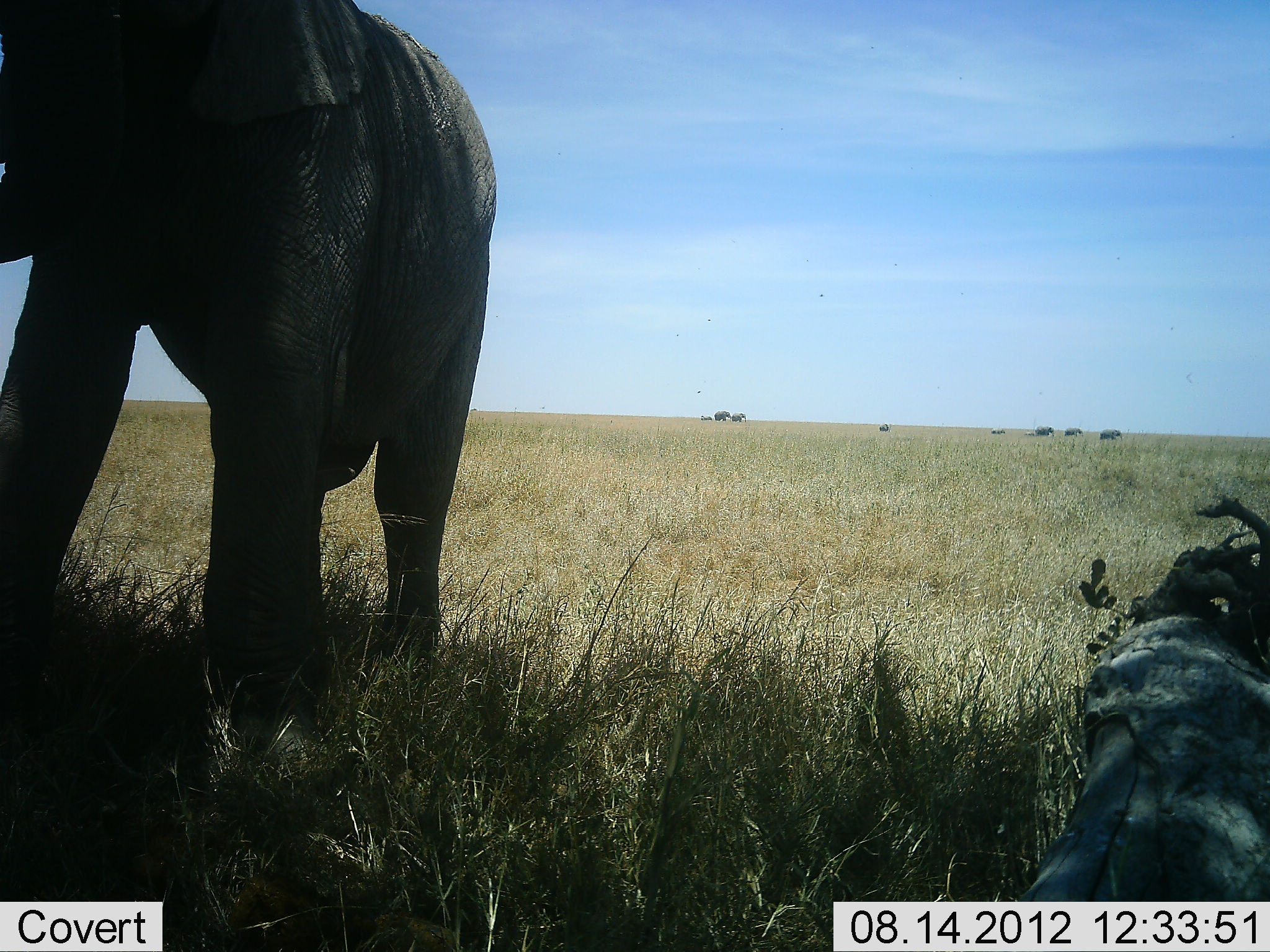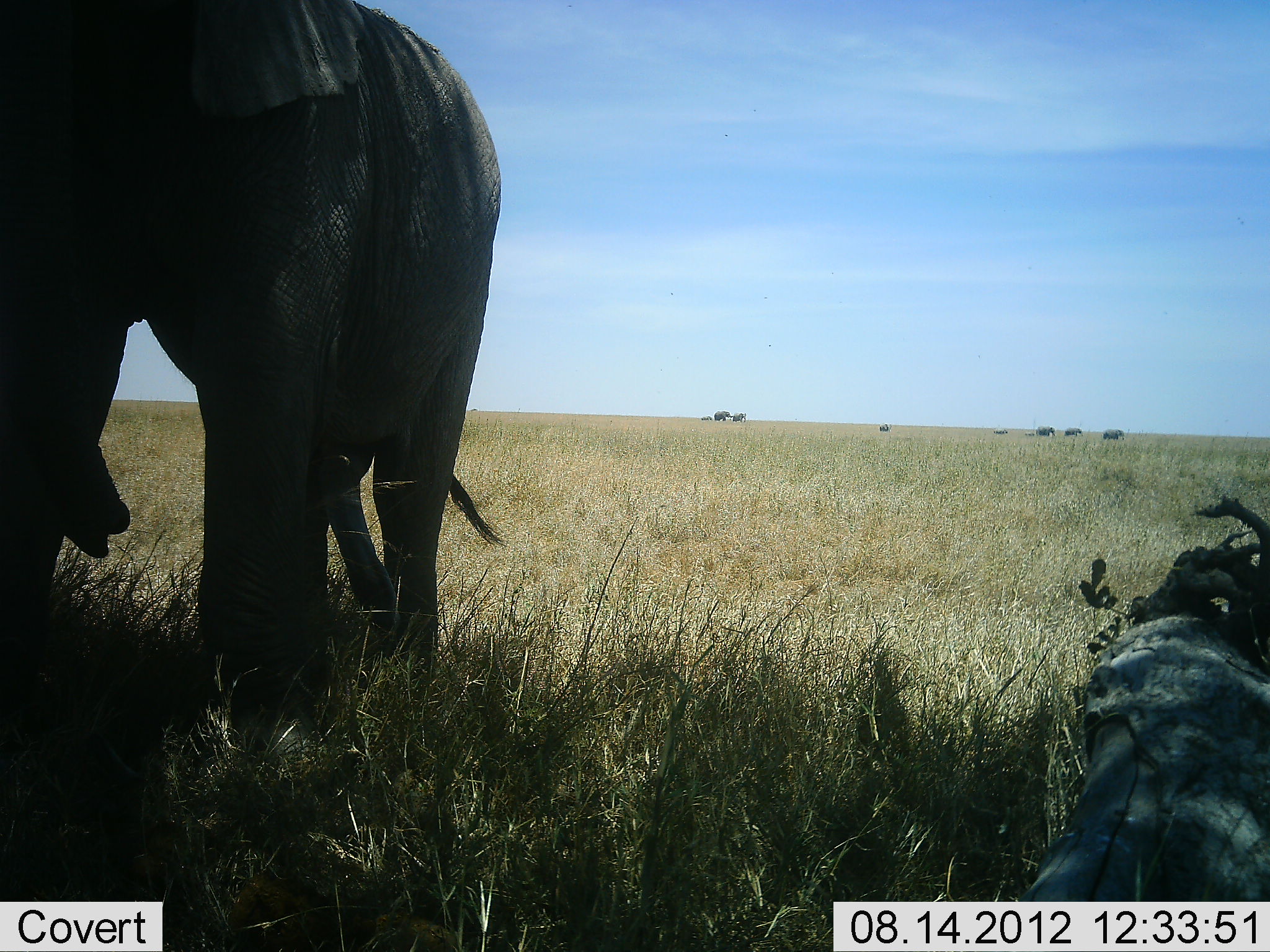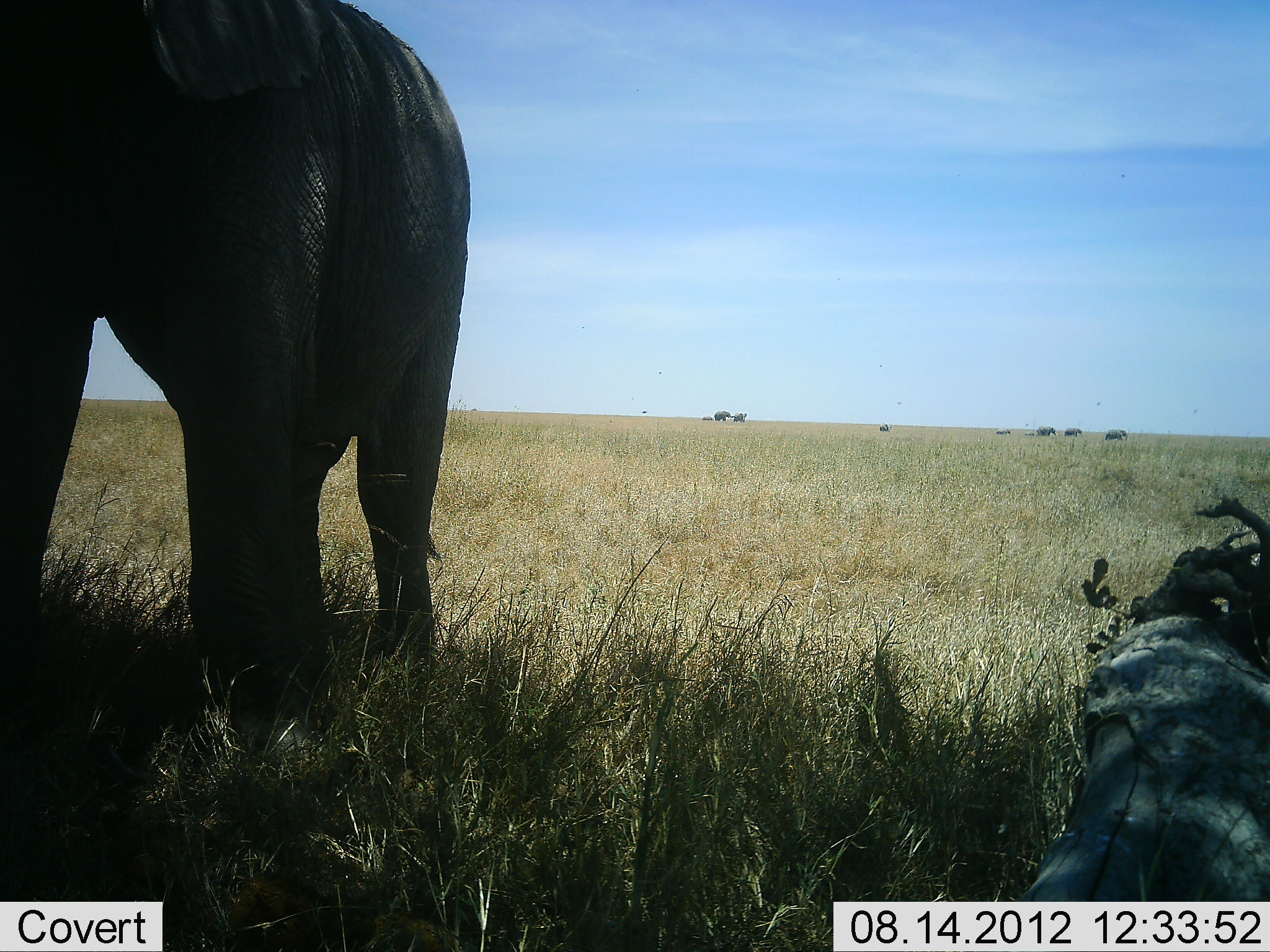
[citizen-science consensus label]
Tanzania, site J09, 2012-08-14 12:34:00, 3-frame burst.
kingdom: Animalia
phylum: Chordata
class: Mammalia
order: Proboscidea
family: Elephantidae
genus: Loxodonta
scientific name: Loxodonta africana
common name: african bush elephant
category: elephant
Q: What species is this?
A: Elephant (african bush elephant) (Loxodonta africana).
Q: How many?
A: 1.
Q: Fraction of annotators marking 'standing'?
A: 91%.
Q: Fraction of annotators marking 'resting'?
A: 0%.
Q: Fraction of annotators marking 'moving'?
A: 27%.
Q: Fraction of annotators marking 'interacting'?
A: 0%.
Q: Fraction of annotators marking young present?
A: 9%.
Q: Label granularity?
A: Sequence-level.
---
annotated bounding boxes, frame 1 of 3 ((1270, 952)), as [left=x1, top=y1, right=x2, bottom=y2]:
animal: [left=0, top=0, right=500, bottom=888]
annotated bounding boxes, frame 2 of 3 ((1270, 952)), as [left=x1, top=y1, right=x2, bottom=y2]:
animal: [left=0, top=0, right=500, bottom=888]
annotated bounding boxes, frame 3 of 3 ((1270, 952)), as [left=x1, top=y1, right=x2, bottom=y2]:
animal: [left=0, top=0, right=471, bottom=881]